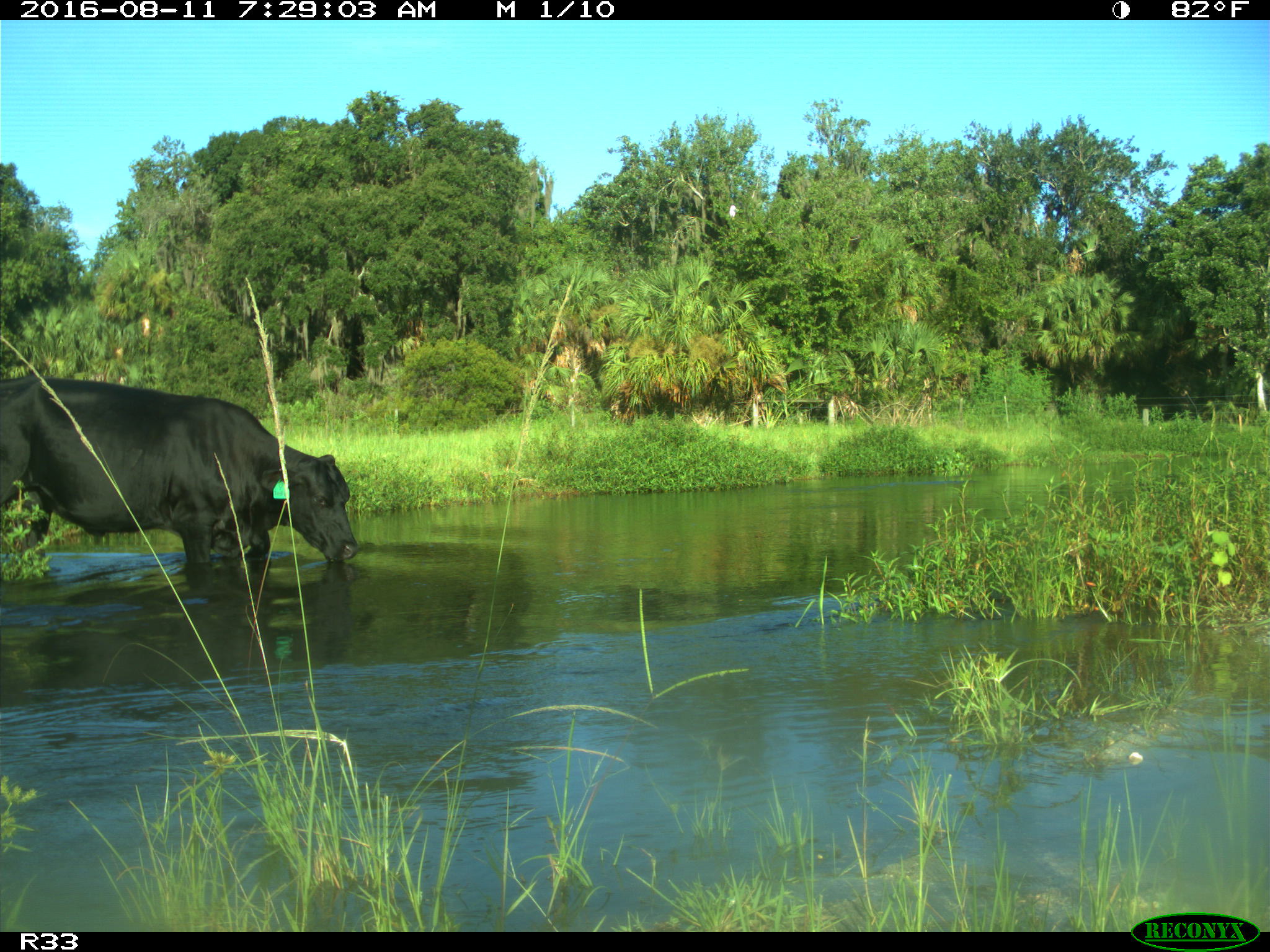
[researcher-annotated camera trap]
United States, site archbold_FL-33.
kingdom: Animalia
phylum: Chordata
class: Mammalia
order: Artiodactyla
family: Bovidae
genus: Bos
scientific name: Bos taurus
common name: domestic cow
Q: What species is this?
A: Bos taurus (domestic cow).